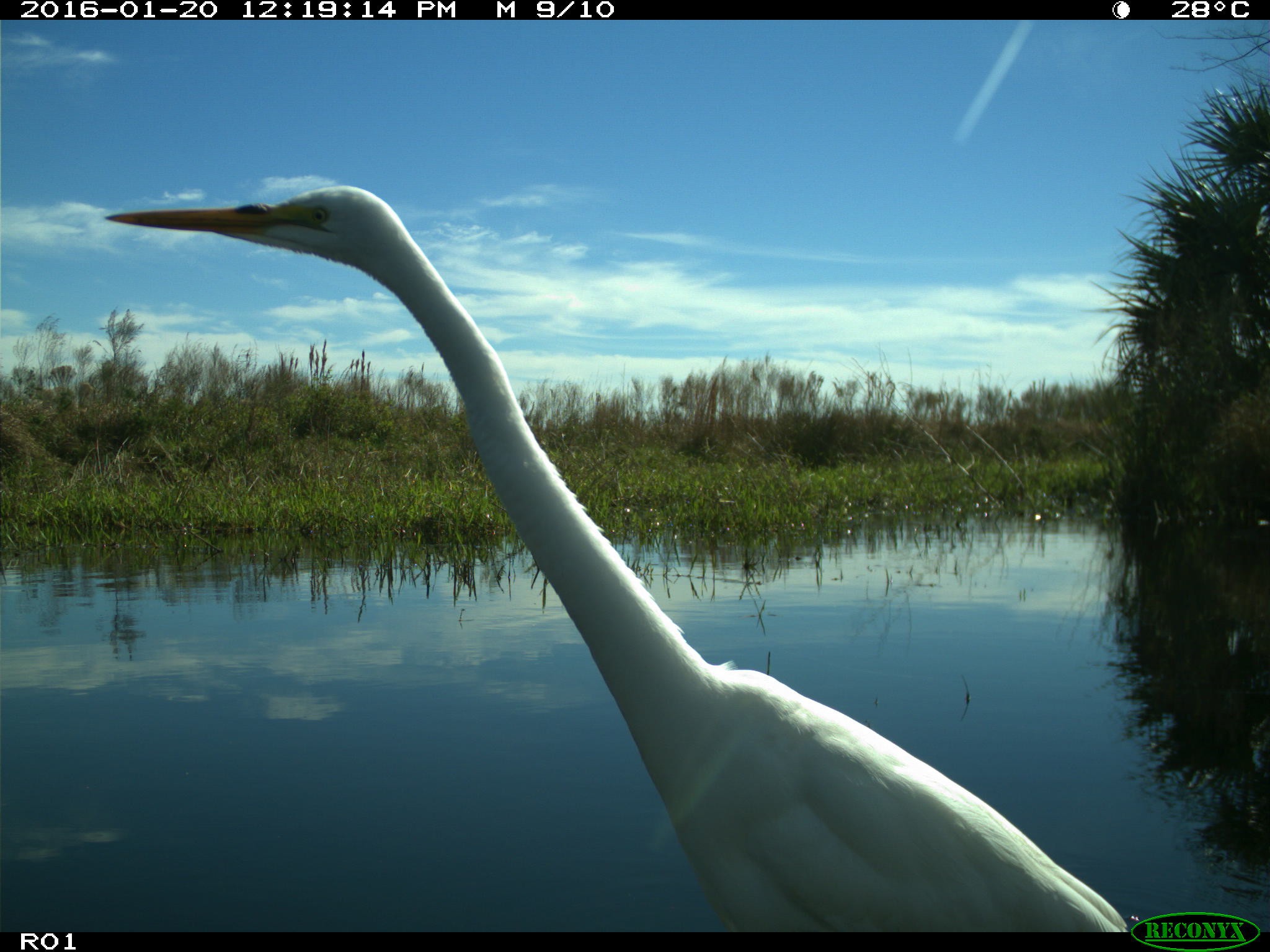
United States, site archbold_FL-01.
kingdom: Animalia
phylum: Chordata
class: Aves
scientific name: Aves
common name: birds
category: unidentified bird